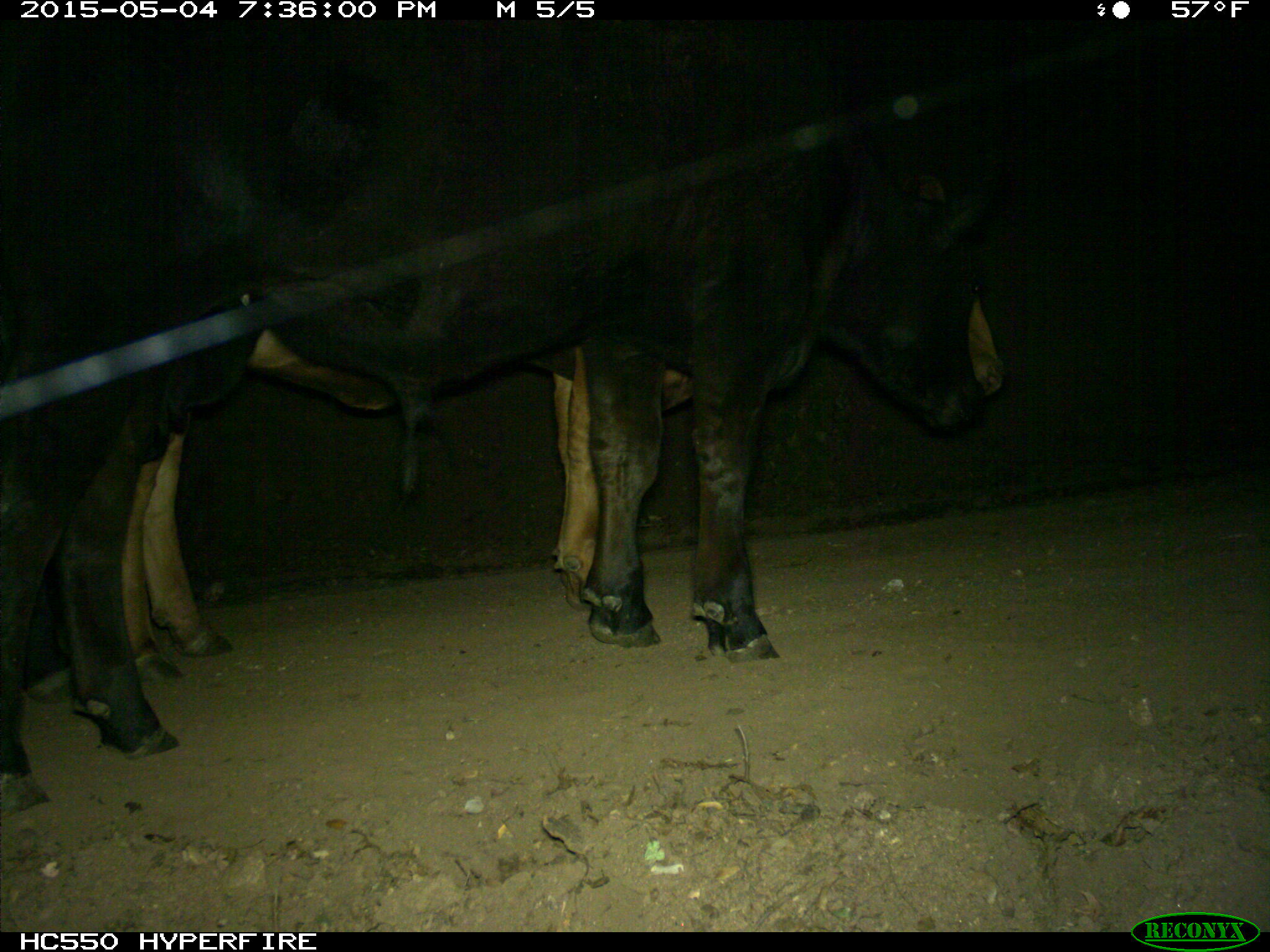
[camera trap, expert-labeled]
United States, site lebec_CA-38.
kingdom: Animalia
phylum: Chordata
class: Mammalia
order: Artiodactyla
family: Bovidae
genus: Bos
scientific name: Bos taurus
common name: domestic cow